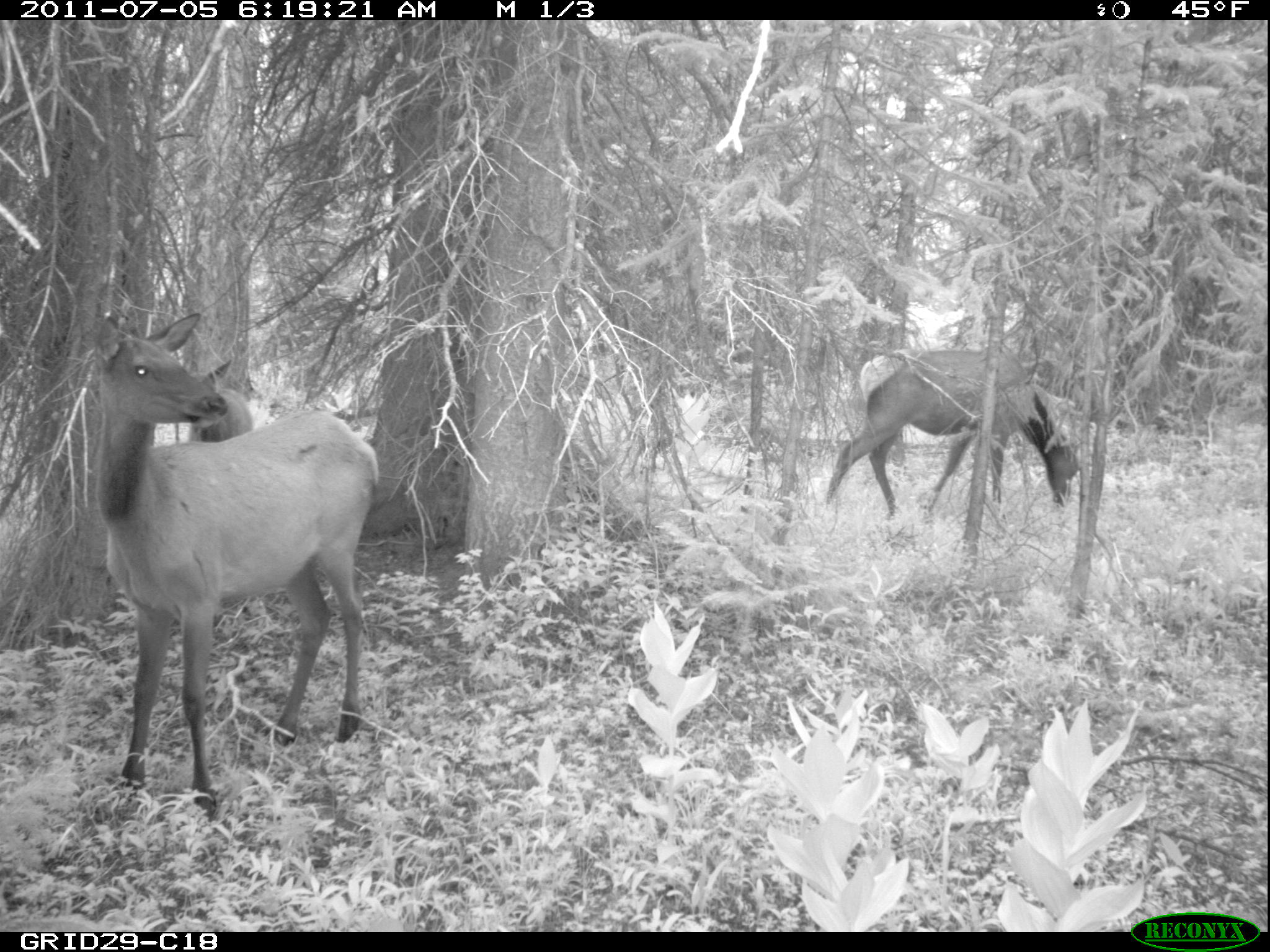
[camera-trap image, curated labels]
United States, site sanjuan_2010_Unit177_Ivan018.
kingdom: Animalia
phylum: Chordata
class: Mammalia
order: Artiodactyla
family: Cervidae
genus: Cervus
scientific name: Cervus elaphus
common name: red deer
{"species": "Cervus elaphus (red deer)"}